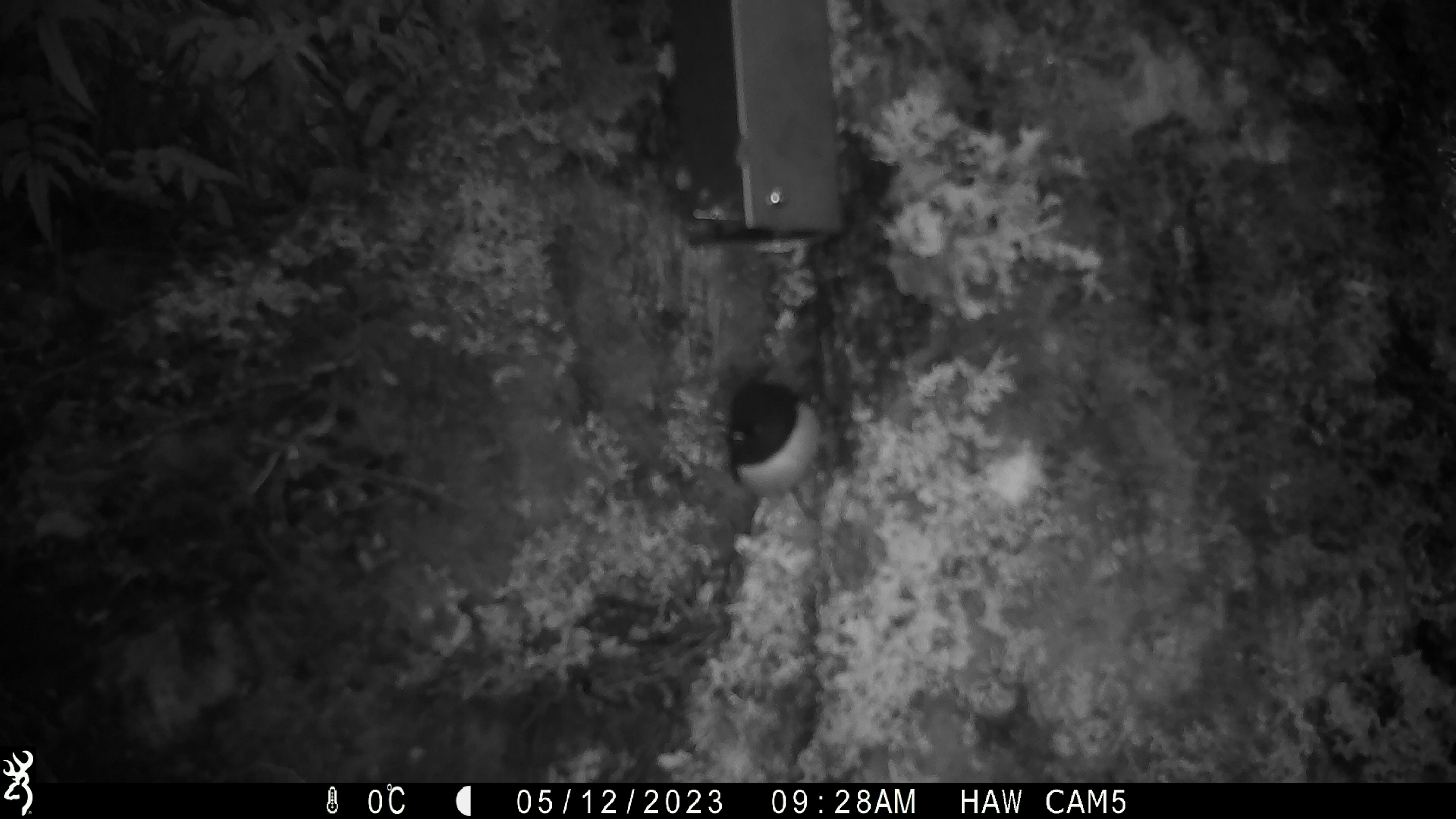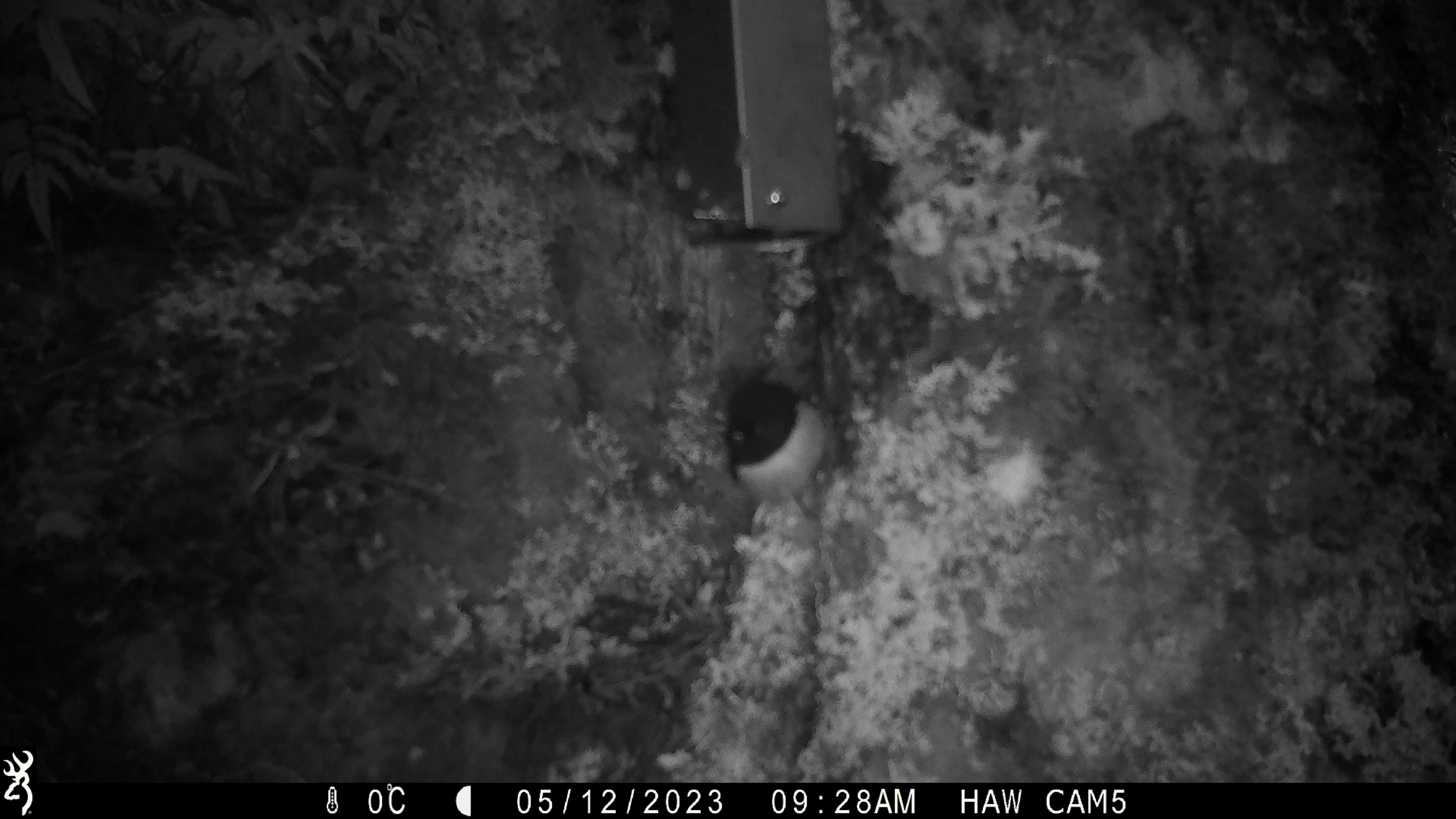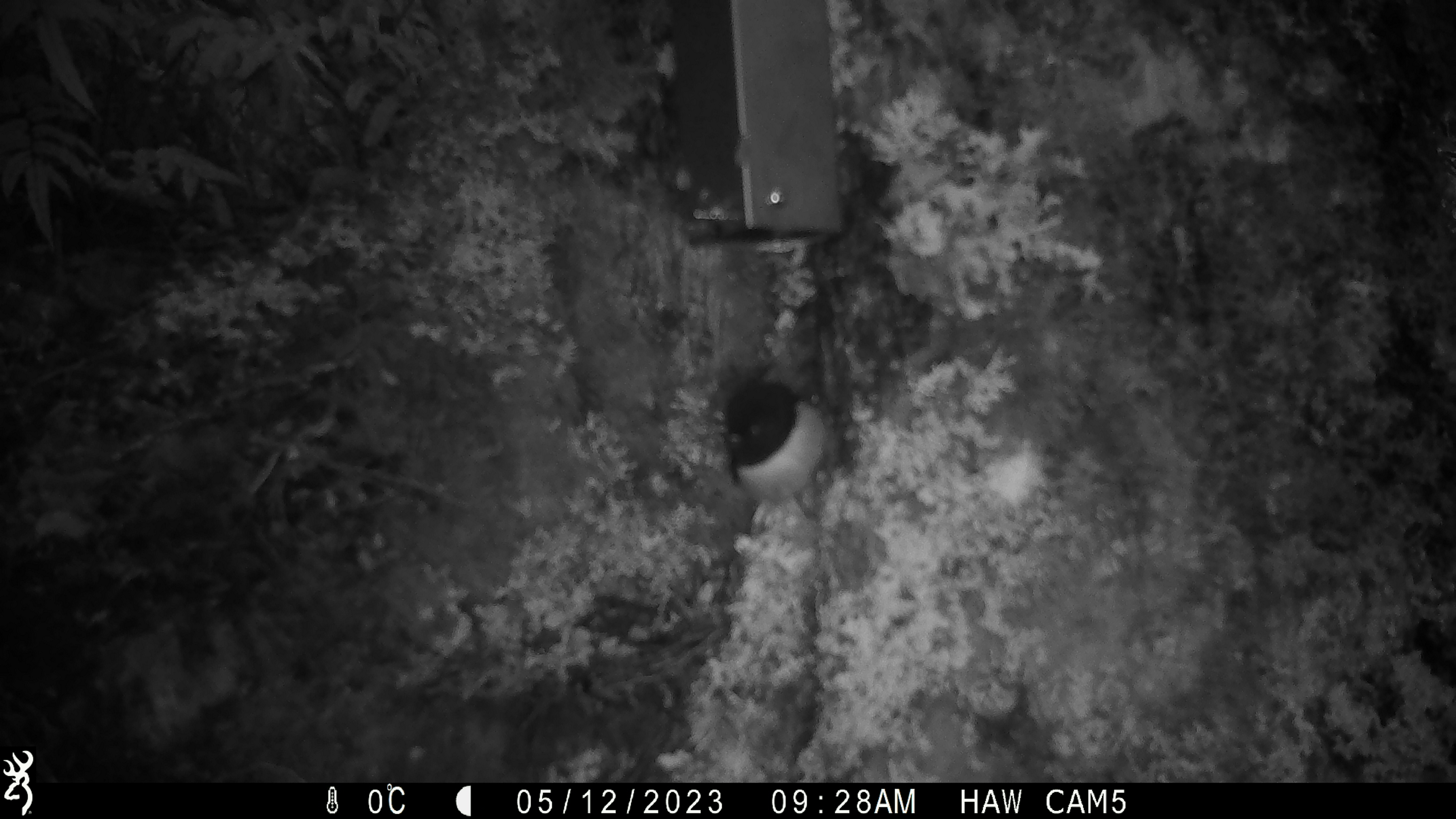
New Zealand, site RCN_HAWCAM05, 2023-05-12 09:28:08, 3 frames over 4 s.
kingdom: Animalia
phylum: Chordata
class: Aves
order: Passeriformes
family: Petroicidae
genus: Petroica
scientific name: Petroica macrocephala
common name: tomtit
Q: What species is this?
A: Tomtit (Petroica macrocephala).